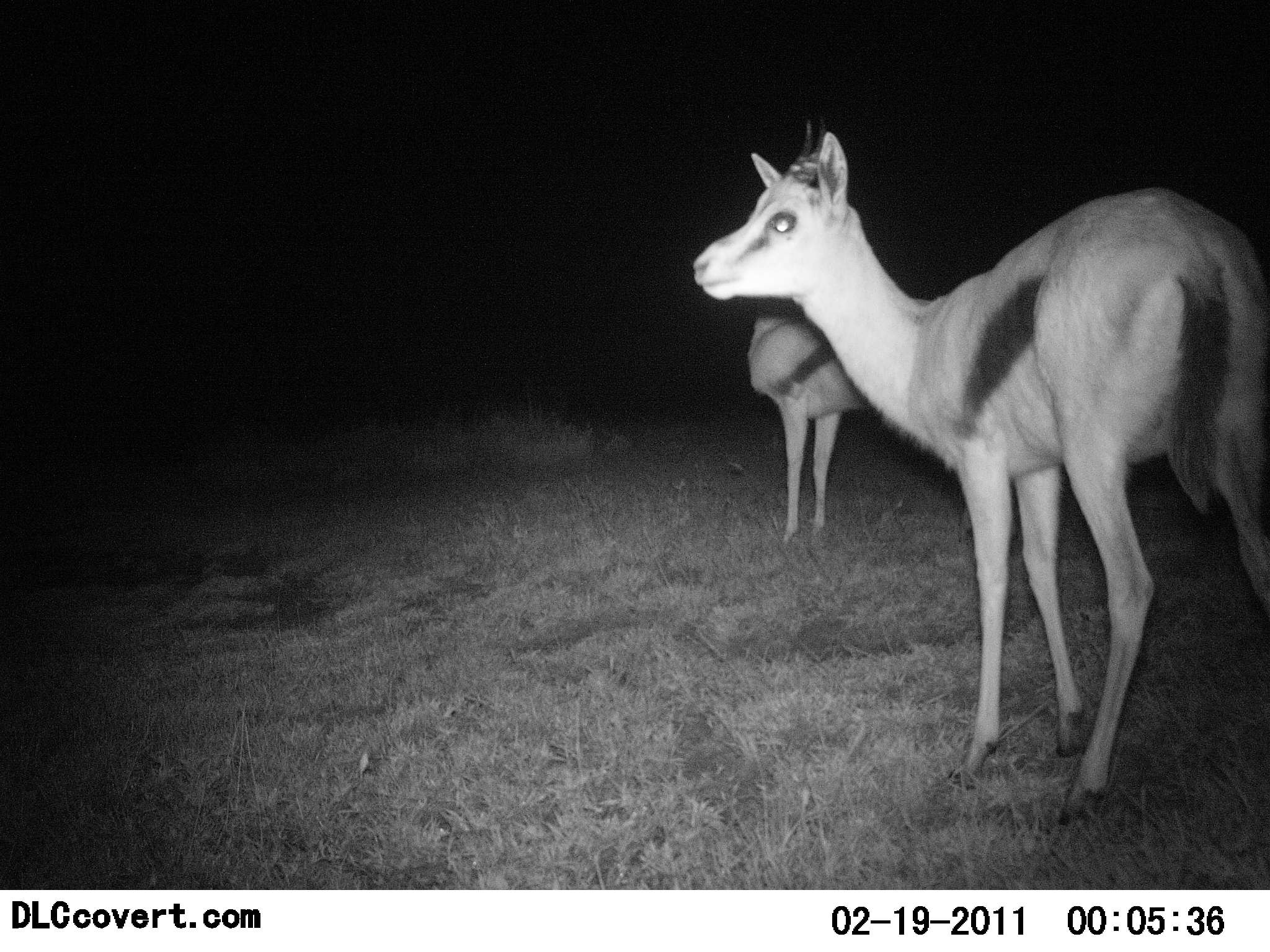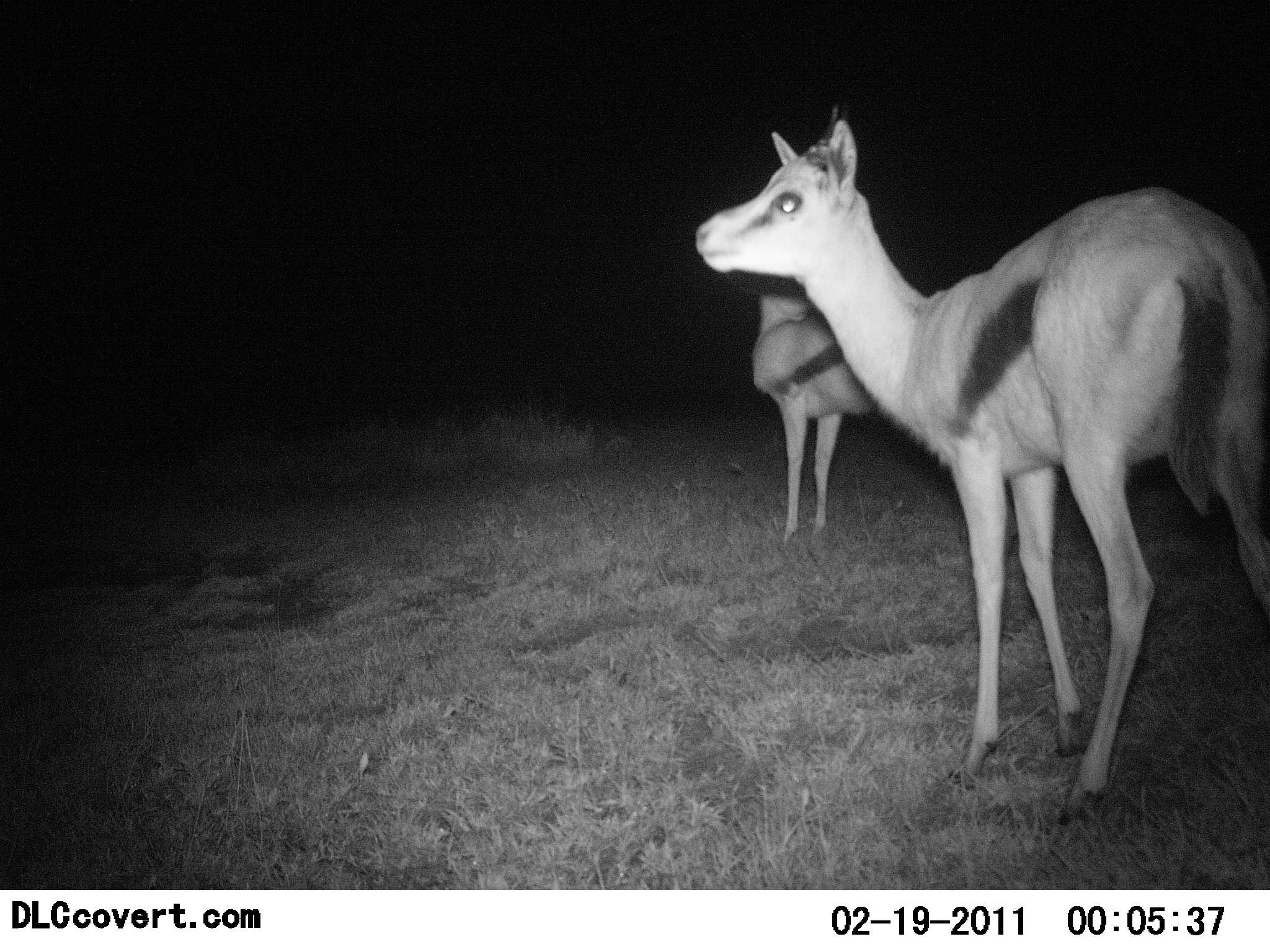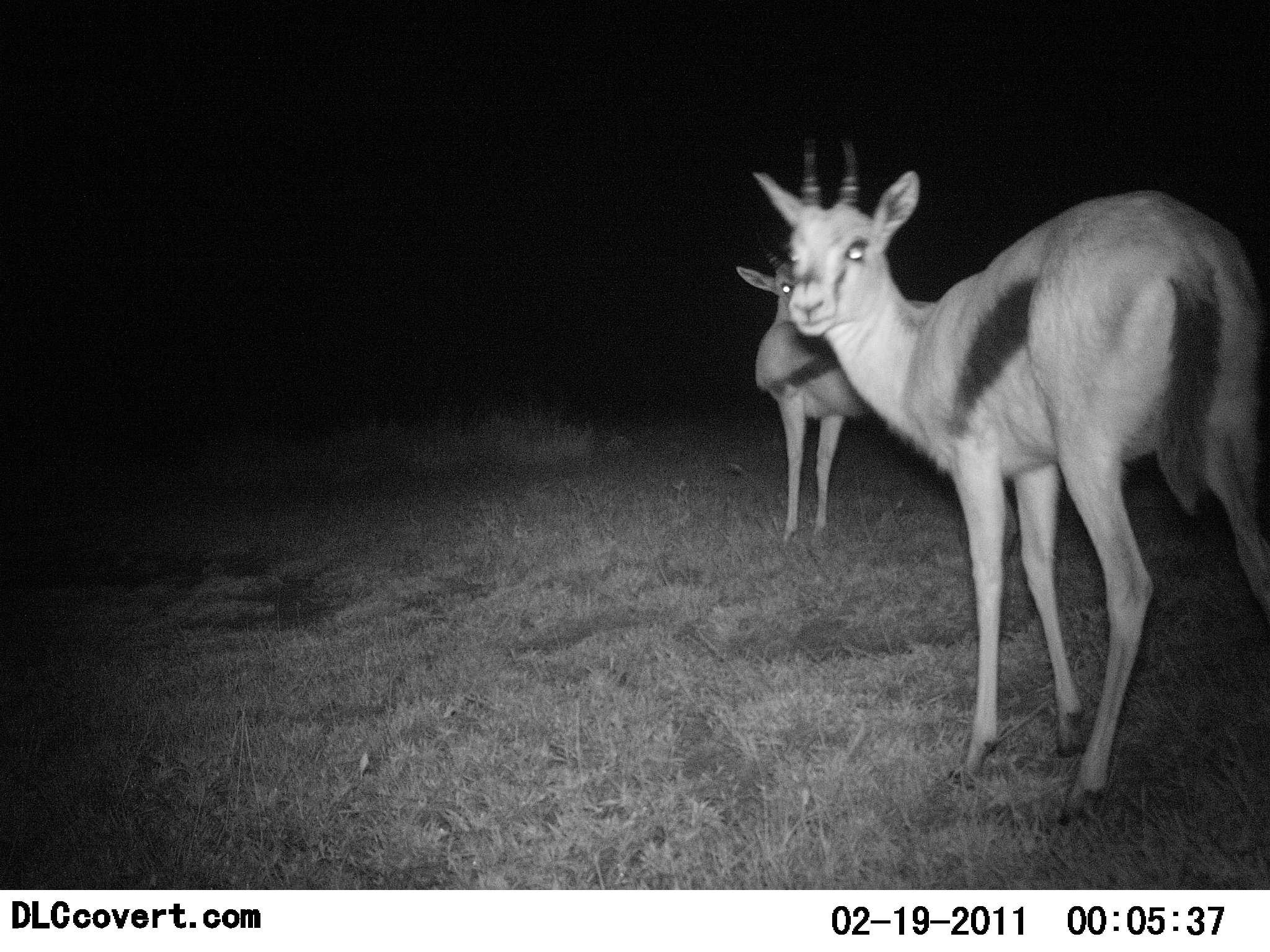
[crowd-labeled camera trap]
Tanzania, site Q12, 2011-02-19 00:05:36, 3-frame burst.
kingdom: Animalia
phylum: Chordata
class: Mammalia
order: Artiodactyla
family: Bovidae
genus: Eudorcas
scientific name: Eudorcas thomsonii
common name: thomson's gazelle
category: gazellethomsons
Gazellethomsons (thomson's gazelle) (Eudorcas thomsonii), count 2. Behavior (volunteer vote fractions): standing 86%, resting 0%, moving 14%, interacting 7%. Young present (vote fraction): 0%. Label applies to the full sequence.